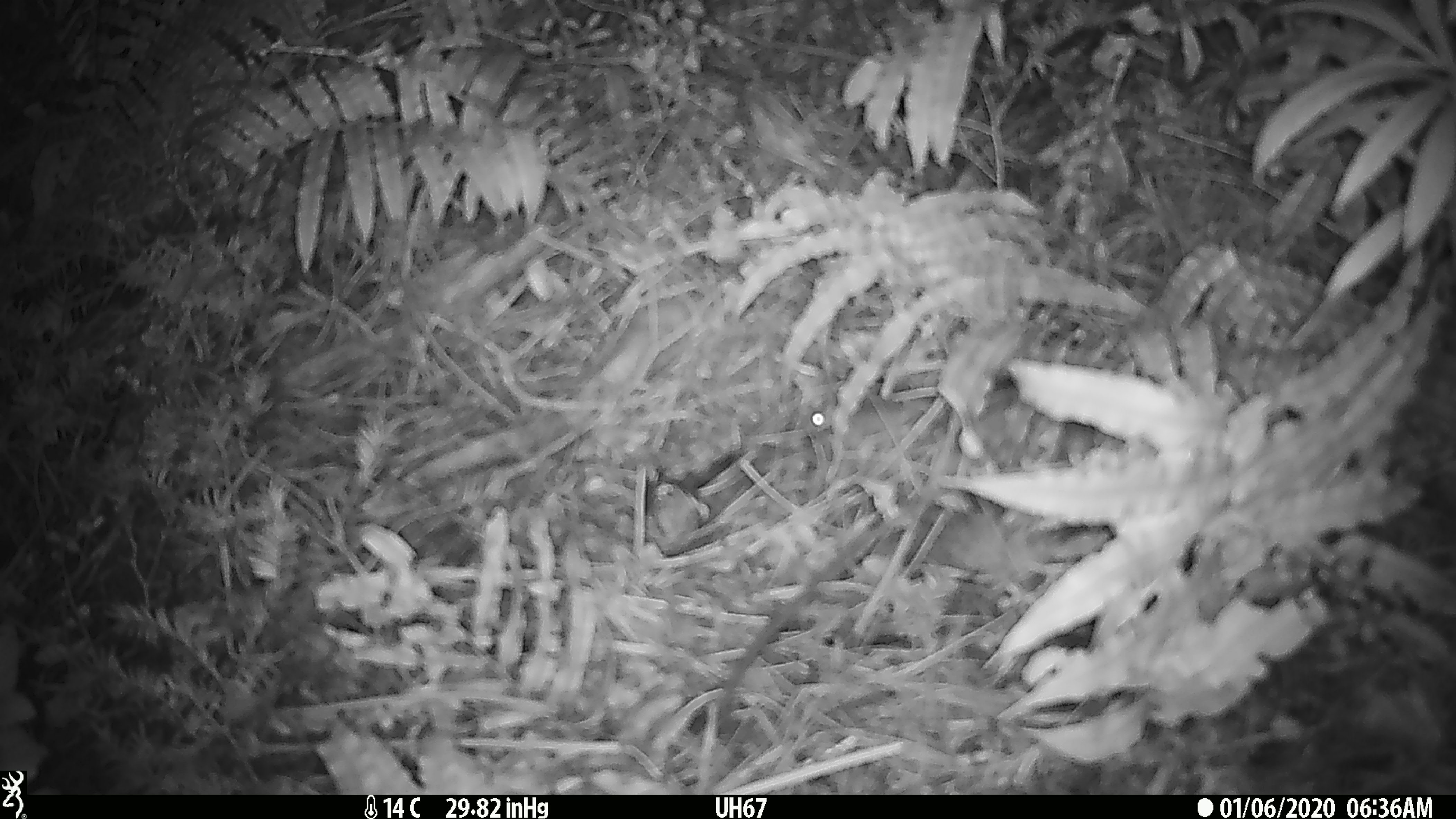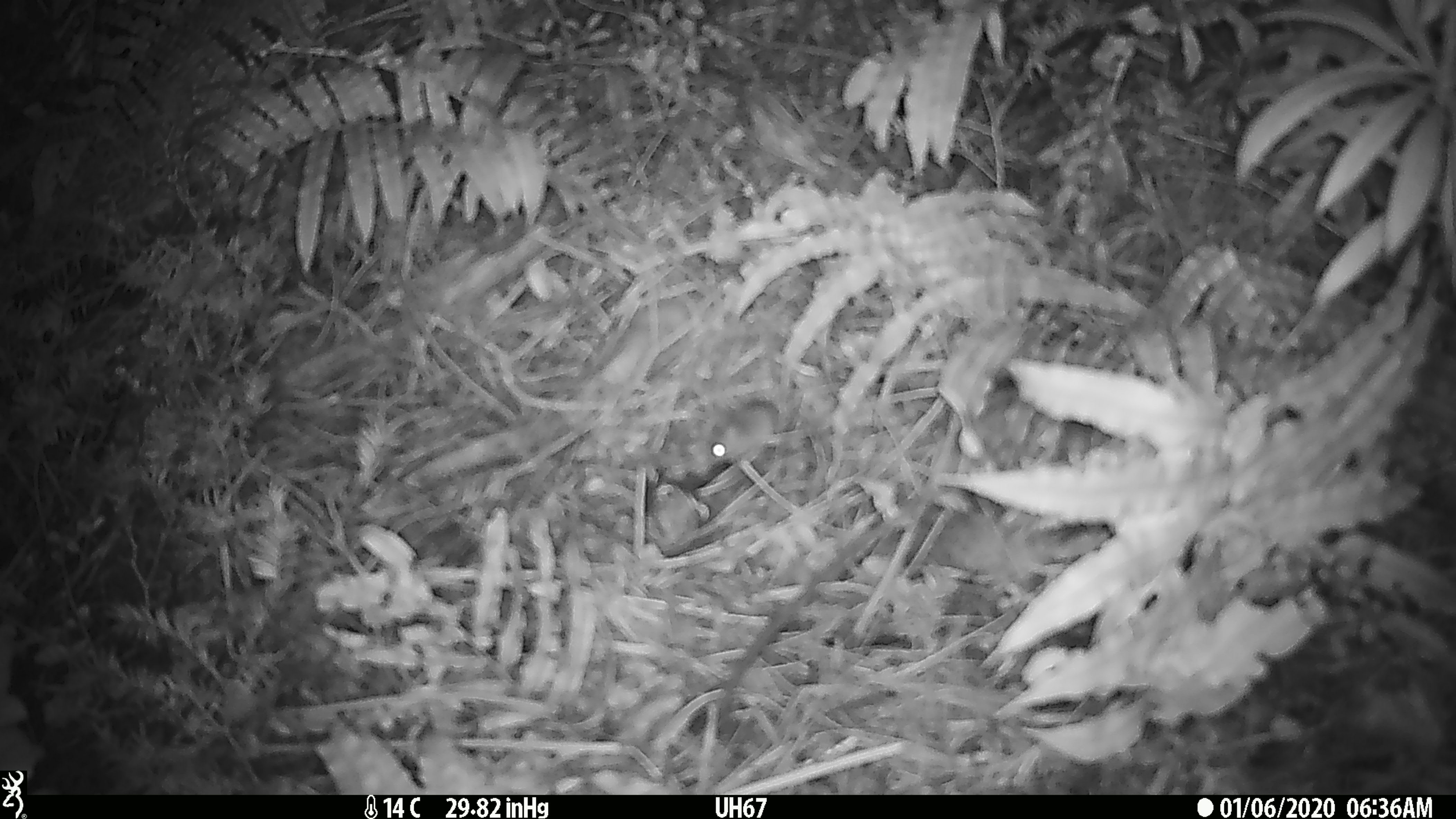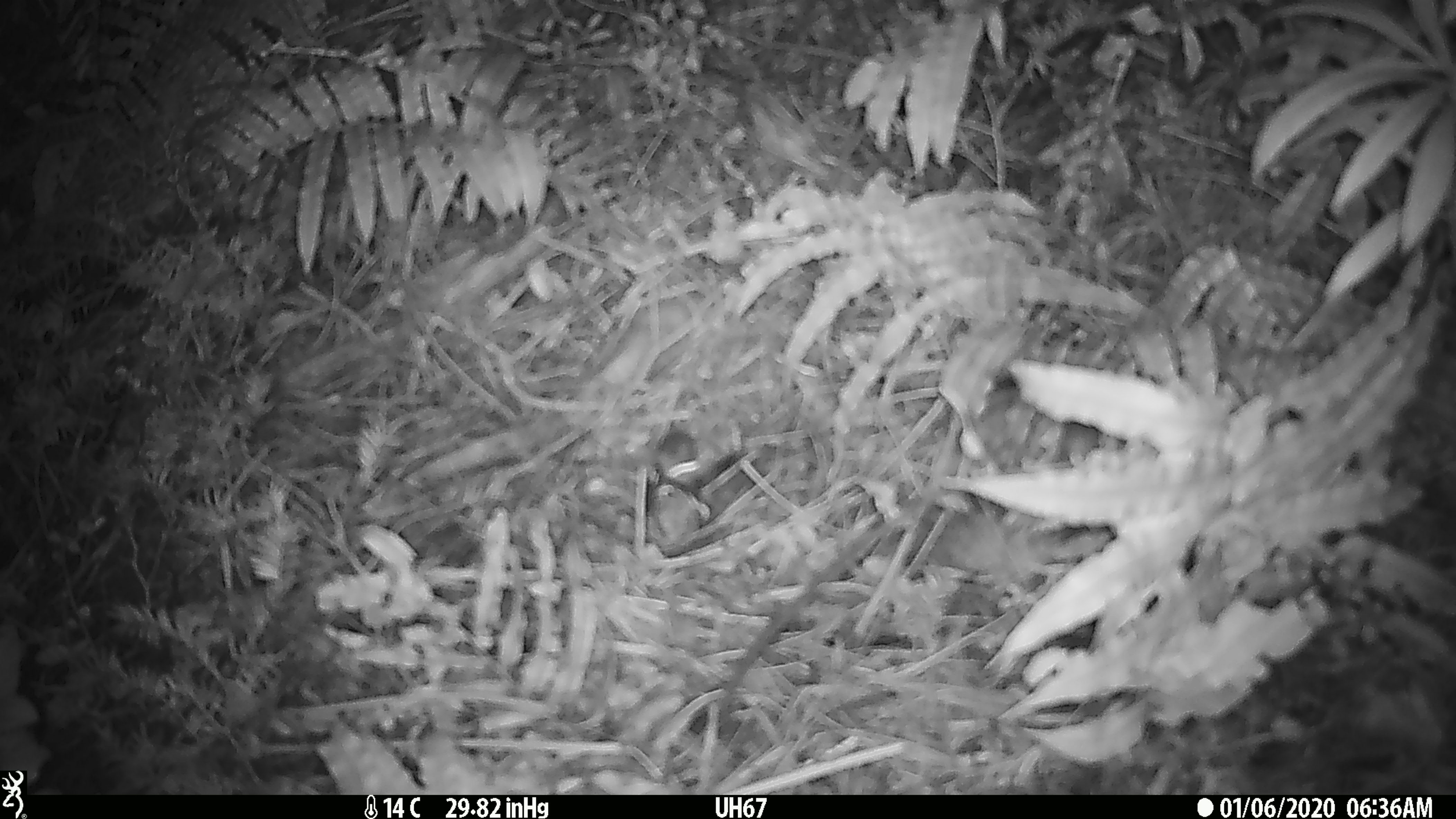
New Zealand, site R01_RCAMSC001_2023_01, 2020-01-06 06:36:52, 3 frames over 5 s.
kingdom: Animalia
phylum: Chordata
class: Mammalia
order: Rodentia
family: Muridae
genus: Mus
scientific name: Mus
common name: mouse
Mouse (Mus).